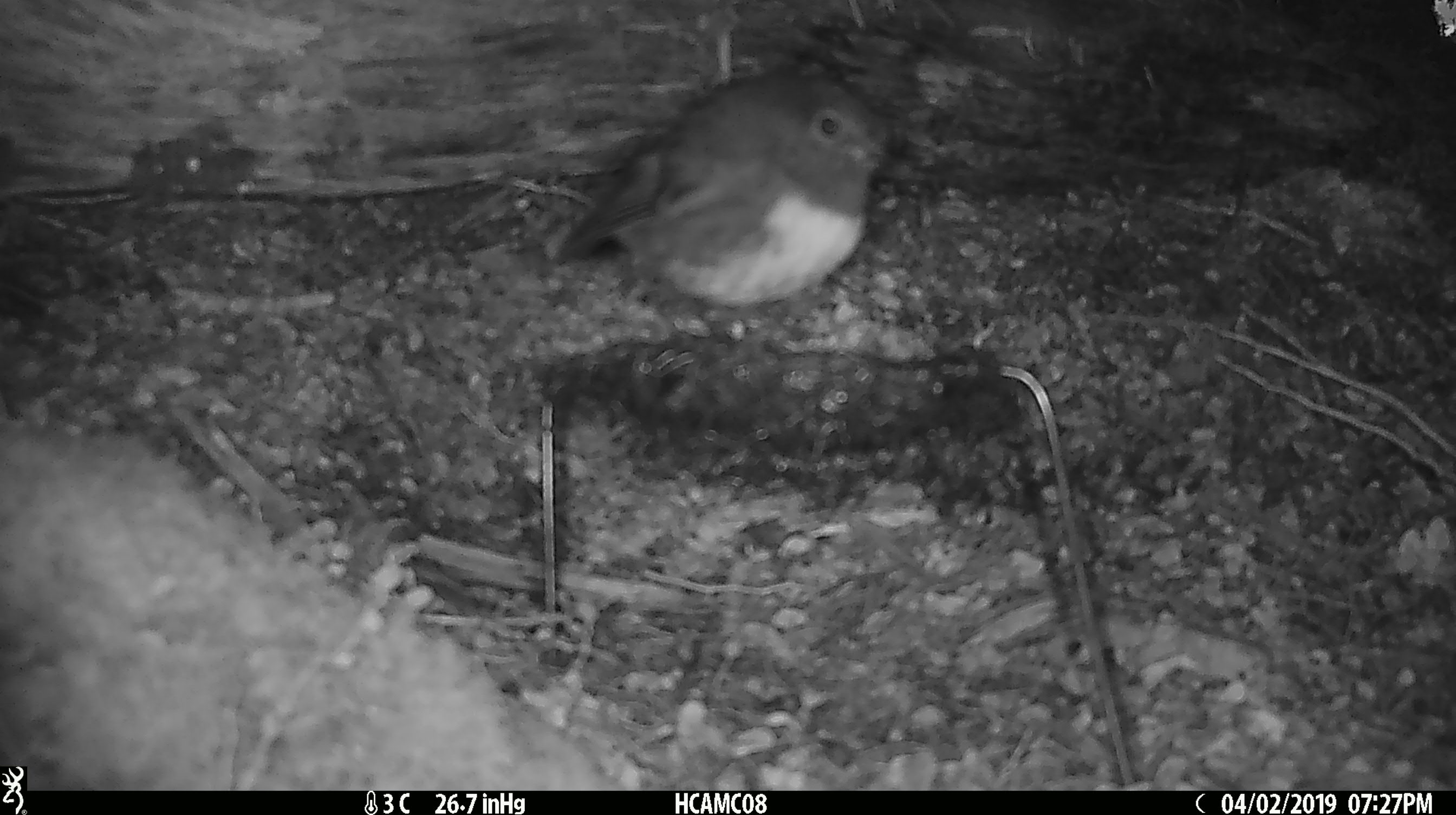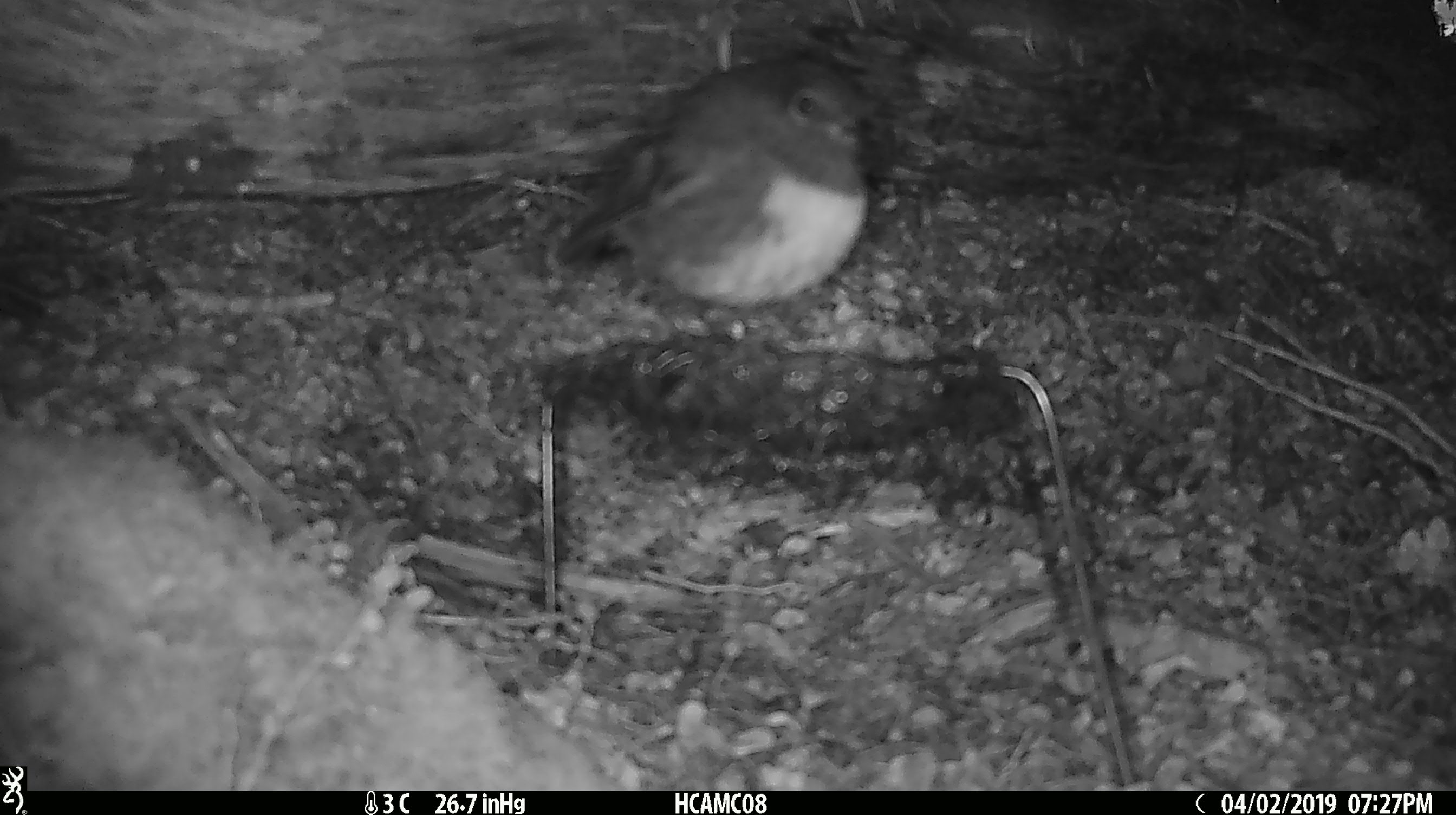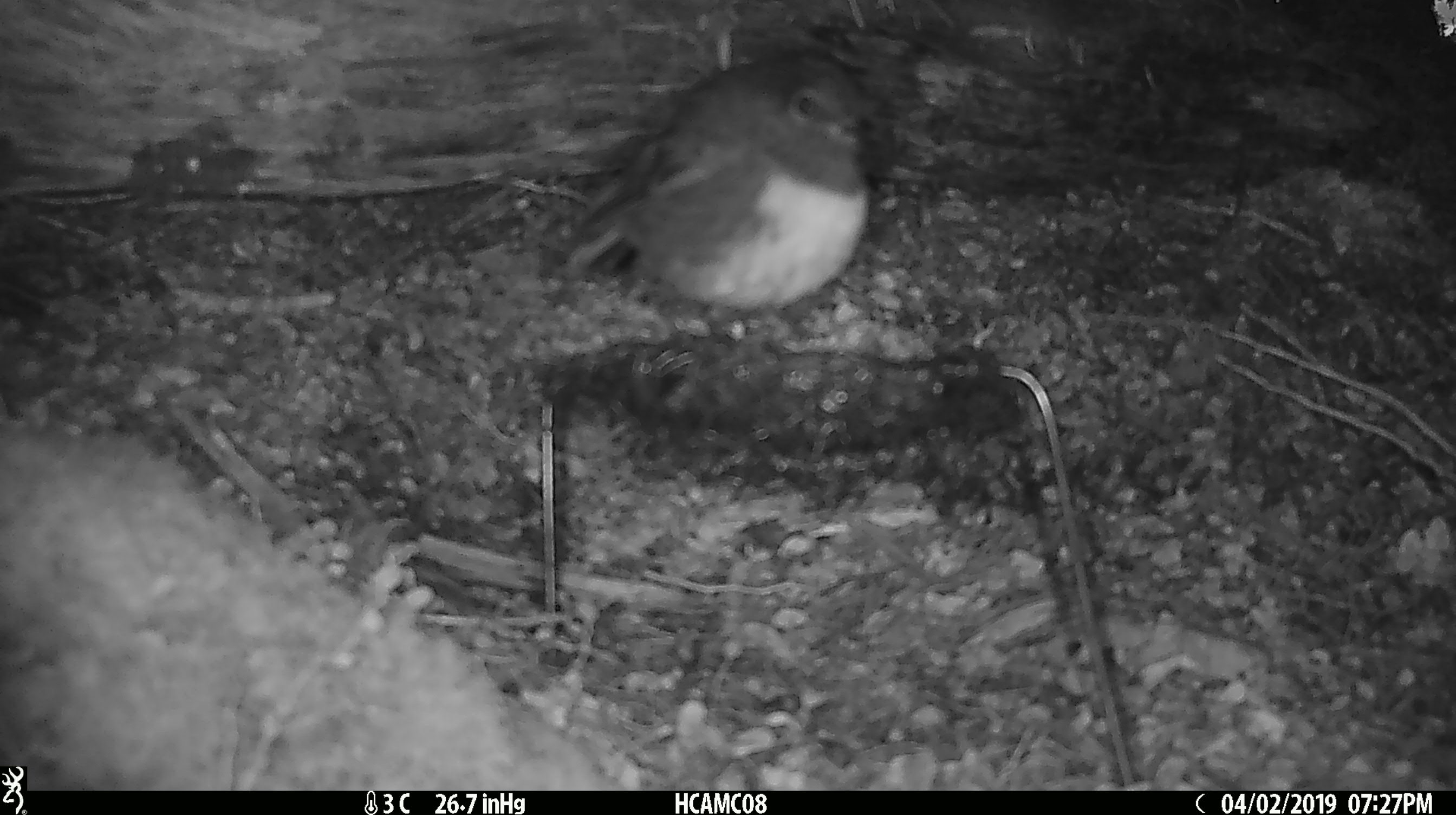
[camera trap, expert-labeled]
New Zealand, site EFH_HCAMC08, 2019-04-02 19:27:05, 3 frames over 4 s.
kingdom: Animalia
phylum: Chordata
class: Aves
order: Passeriformes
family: Petroicidae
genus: Petroica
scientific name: Petroica australis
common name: new zealand robin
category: robin